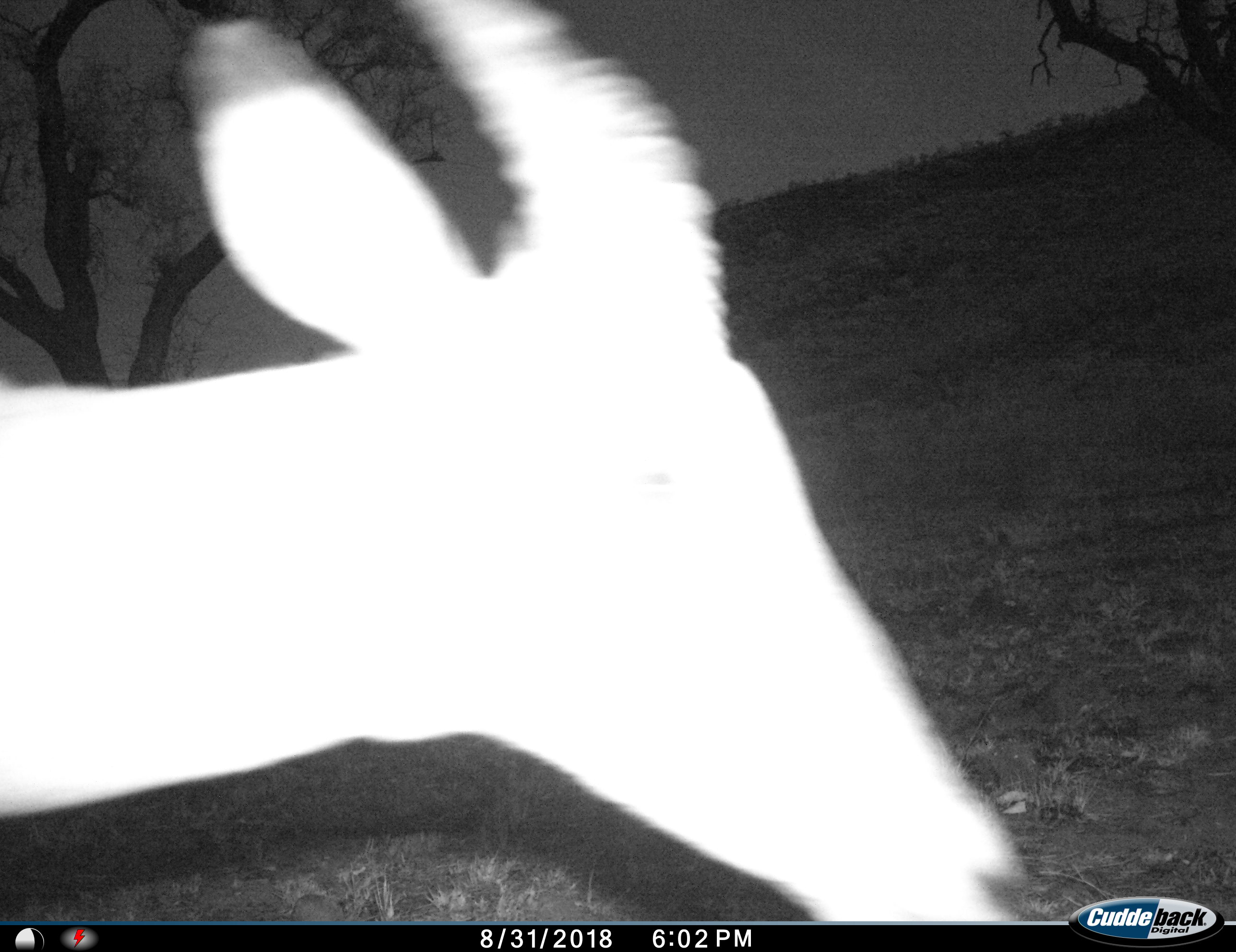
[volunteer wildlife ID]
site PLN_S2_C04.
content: unidentified animal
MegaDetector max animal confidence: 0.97